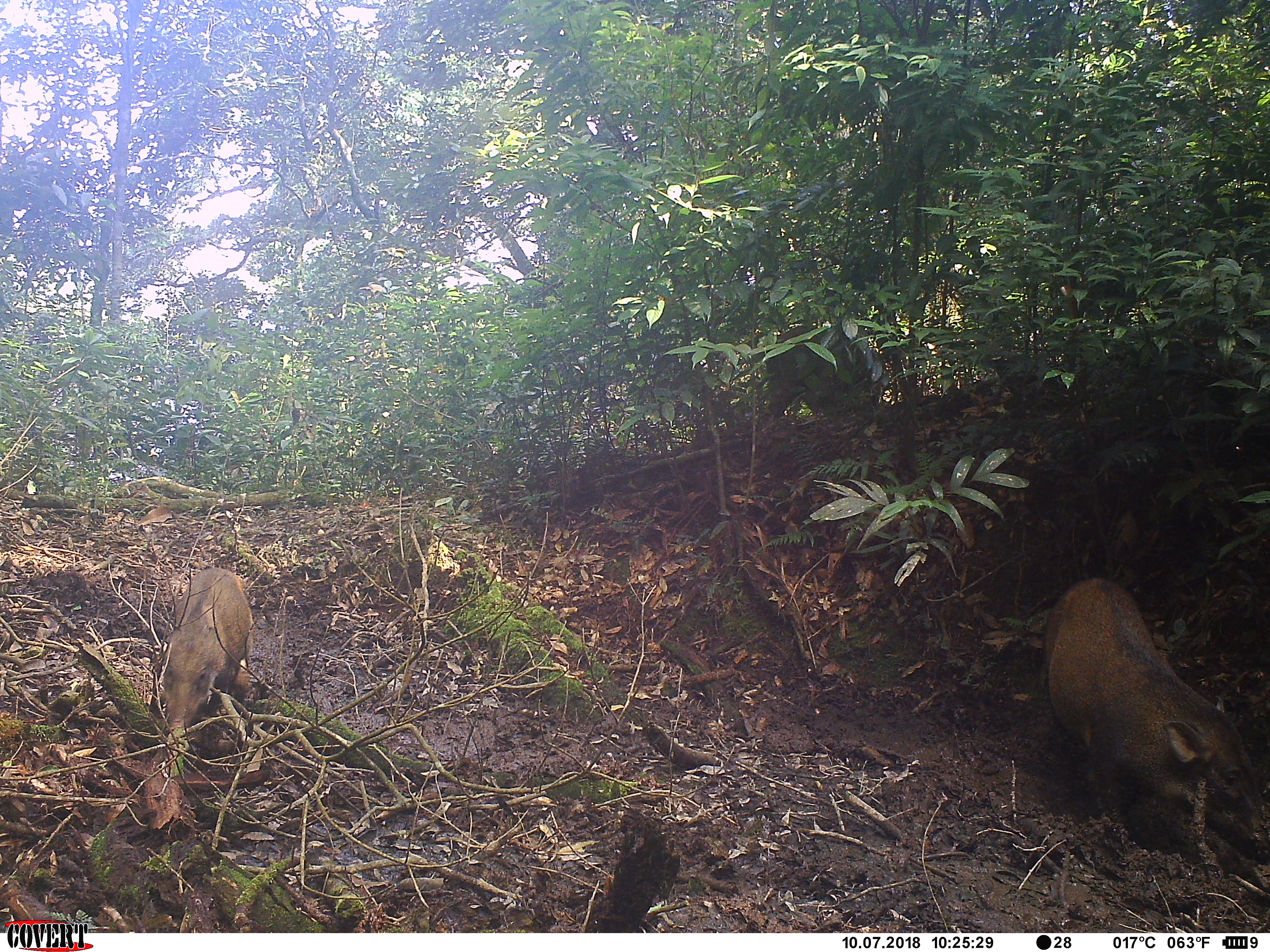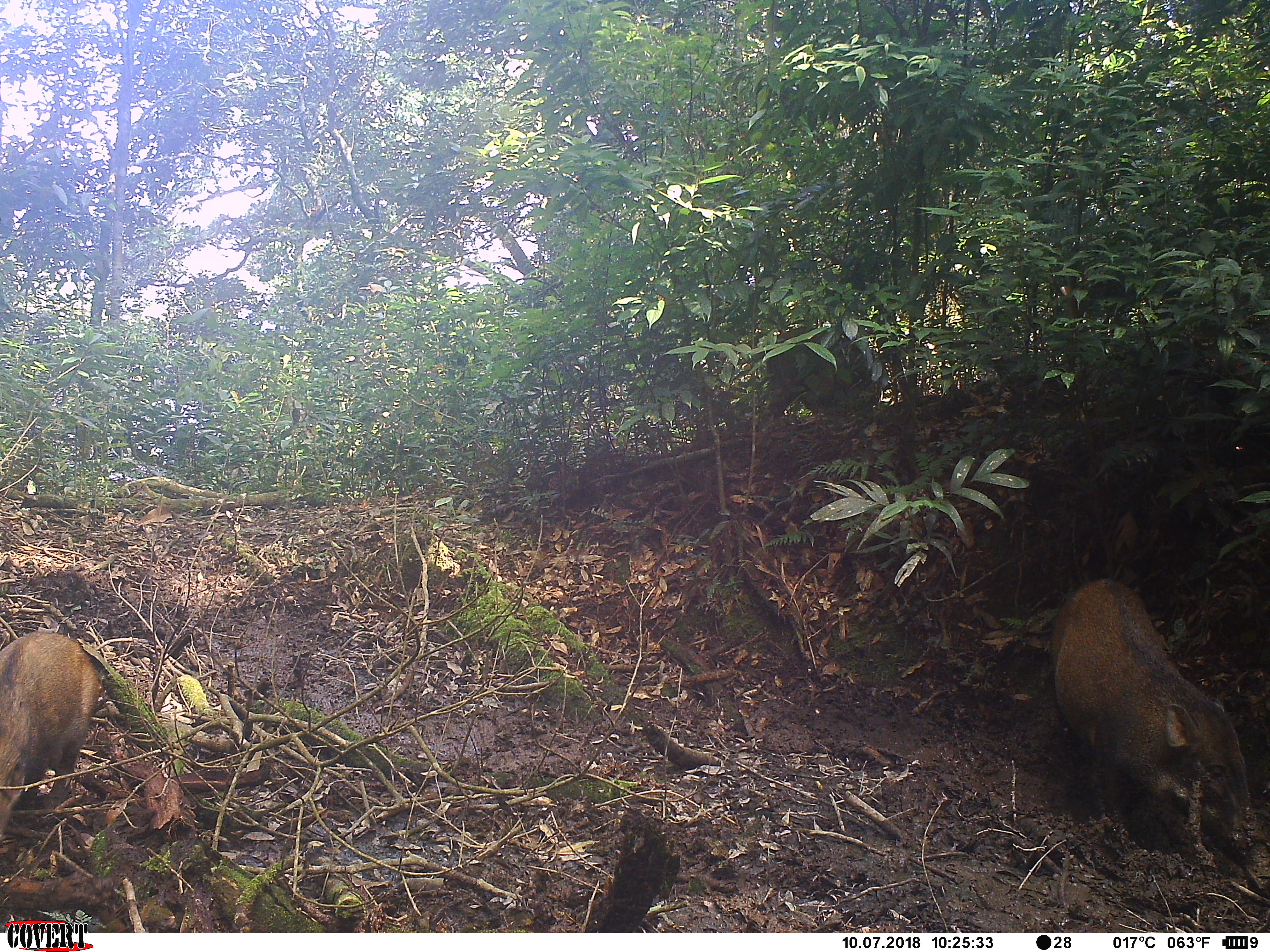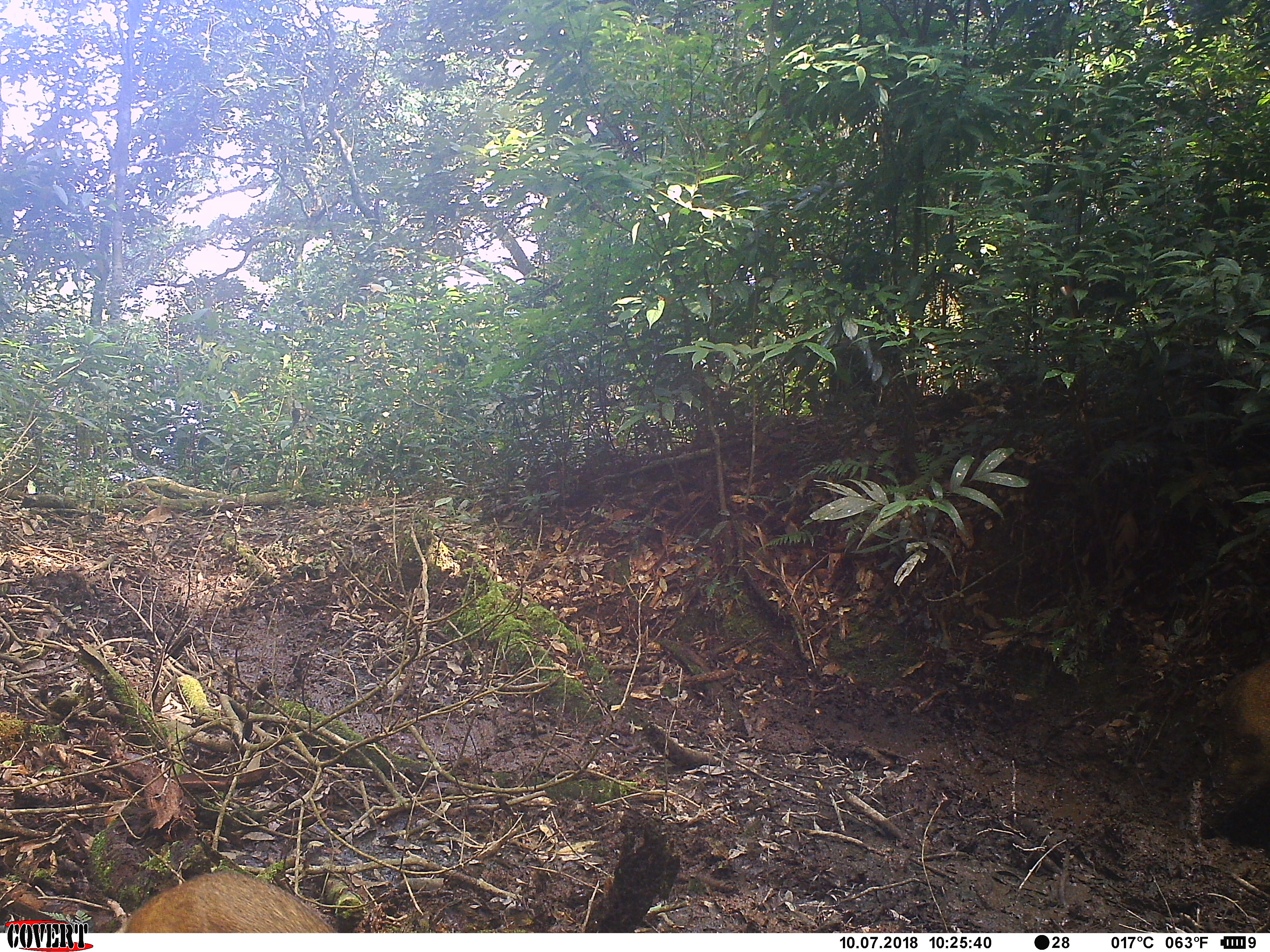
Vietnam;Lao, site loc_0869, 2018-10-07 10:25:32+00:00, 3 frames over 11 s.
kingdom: Animalia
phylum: Chordata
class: Mammalia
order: Artiodactyla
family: Suidae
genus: Sus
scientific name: Sus scrofa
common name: eurasian wild pig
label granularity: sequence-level